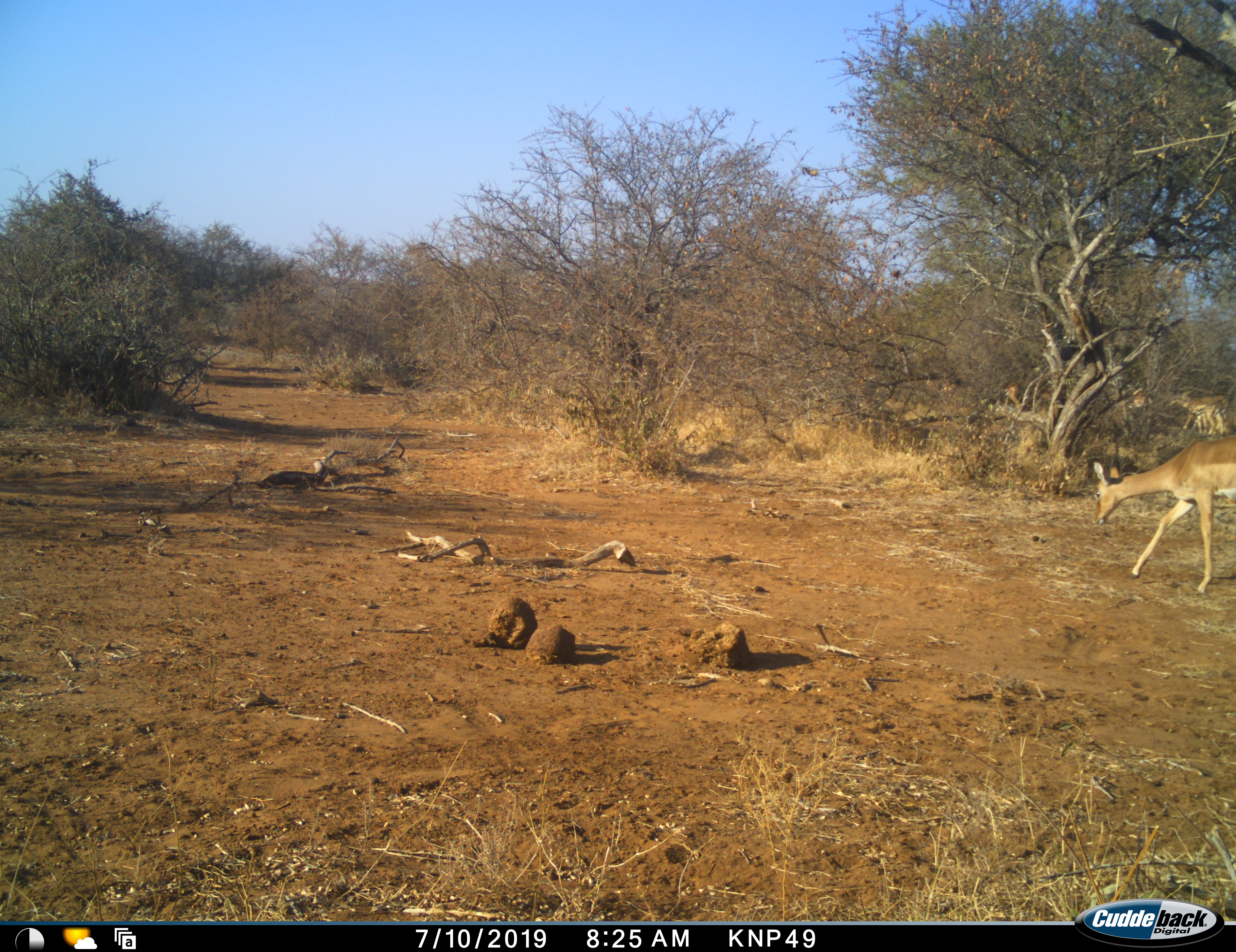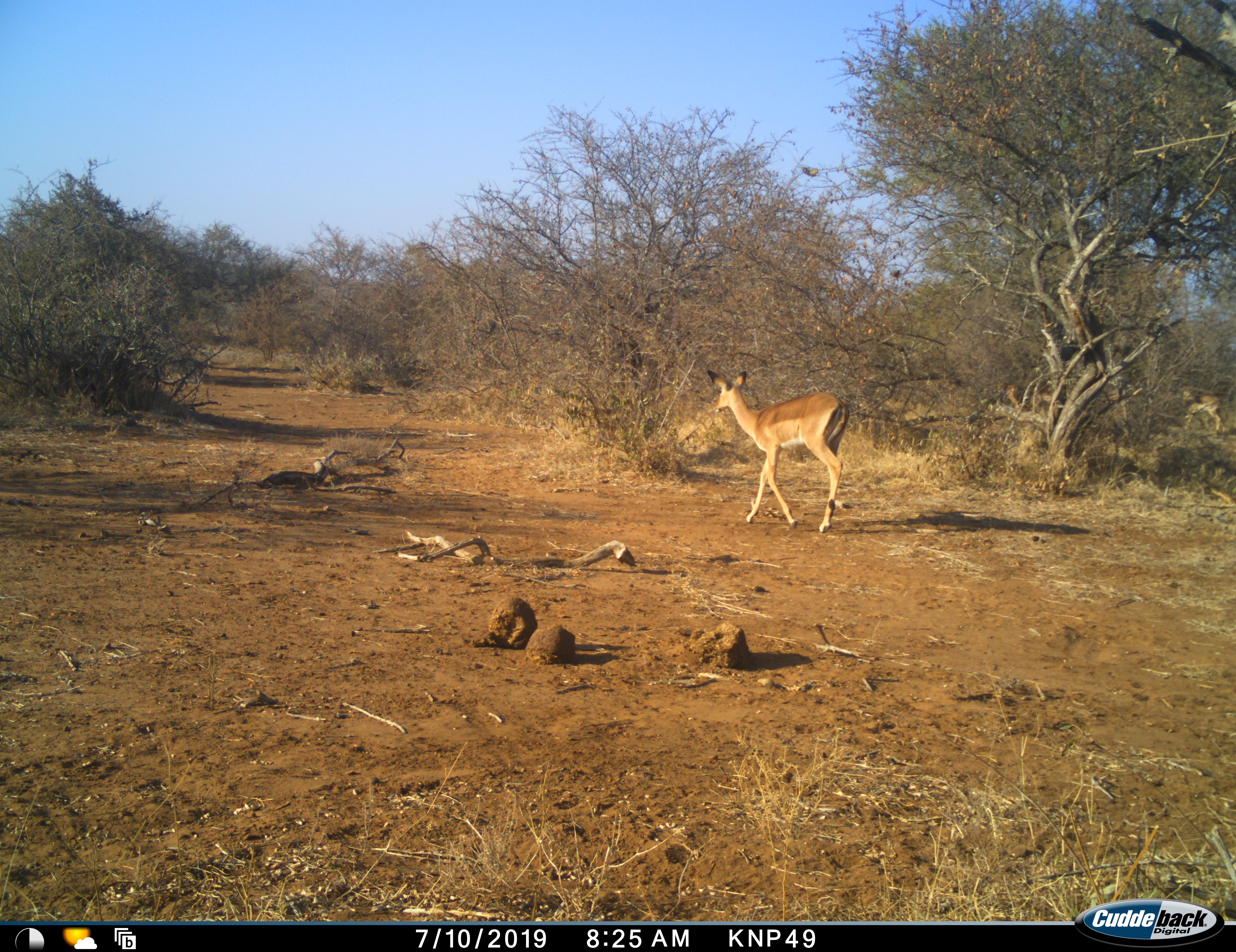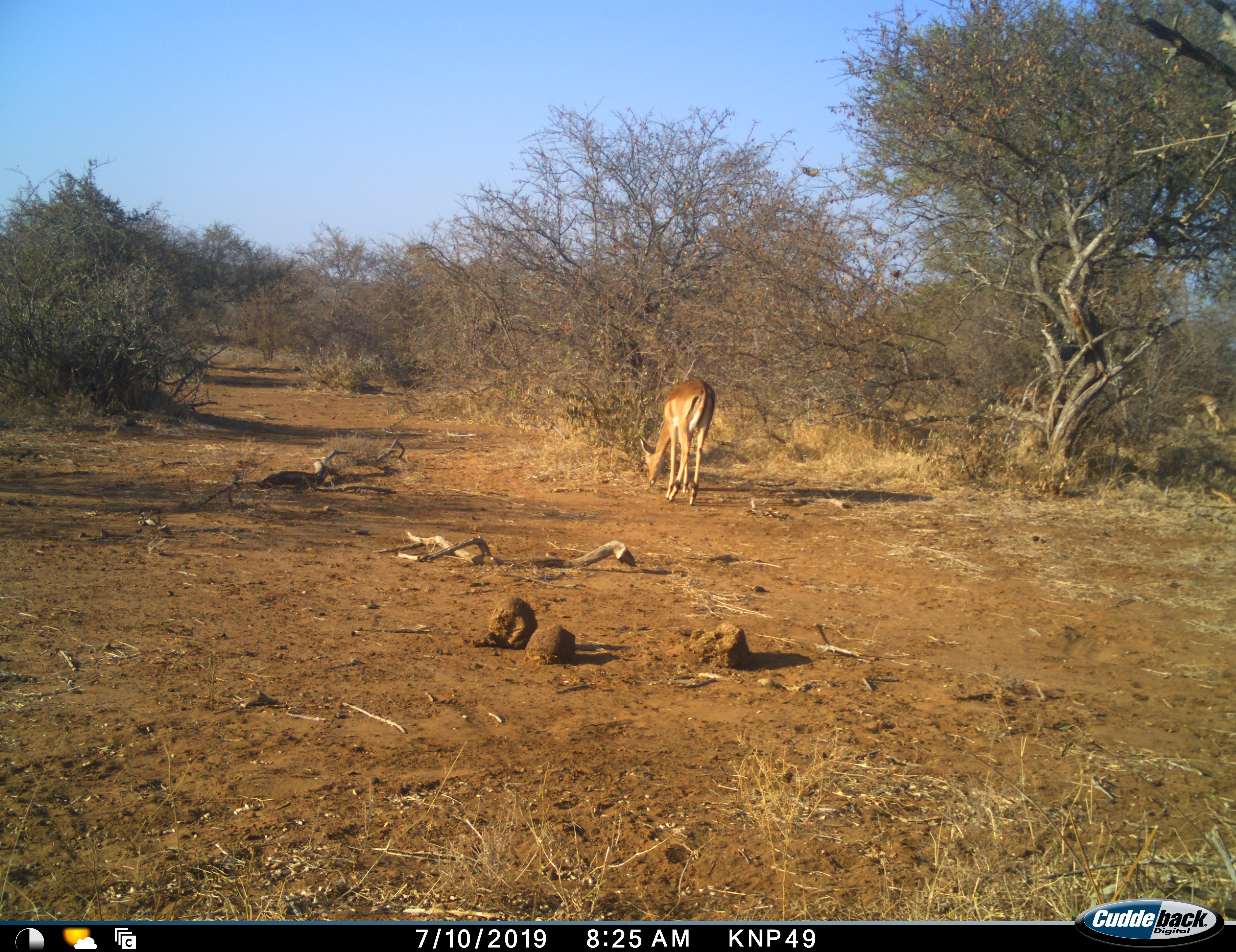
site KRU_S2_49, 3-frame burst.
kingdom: Animalia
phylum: Chordata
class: Mammalia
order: Artiodactyla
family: Bovidae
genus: Aepyceros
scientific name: Aepyceros melampus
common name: impala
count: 3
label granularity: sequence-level